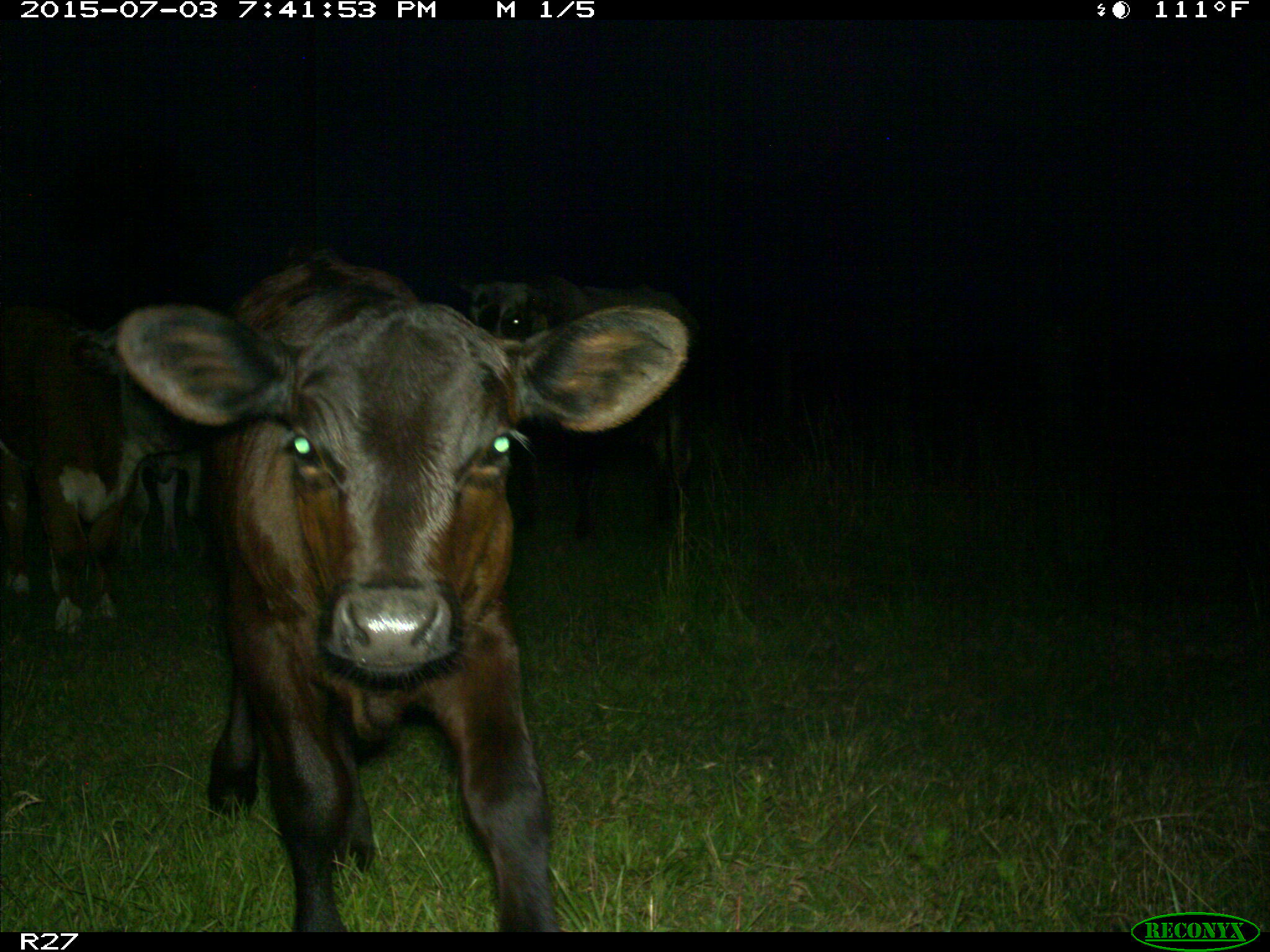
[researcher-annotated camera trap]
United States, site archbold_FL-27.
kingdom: Animalia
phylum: Chordata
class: Mammalia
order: Artiodactyla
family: Bovidae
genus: Bos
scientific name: Bos taurus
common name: domestic cow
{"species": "Bos taurus (domestic cow)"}